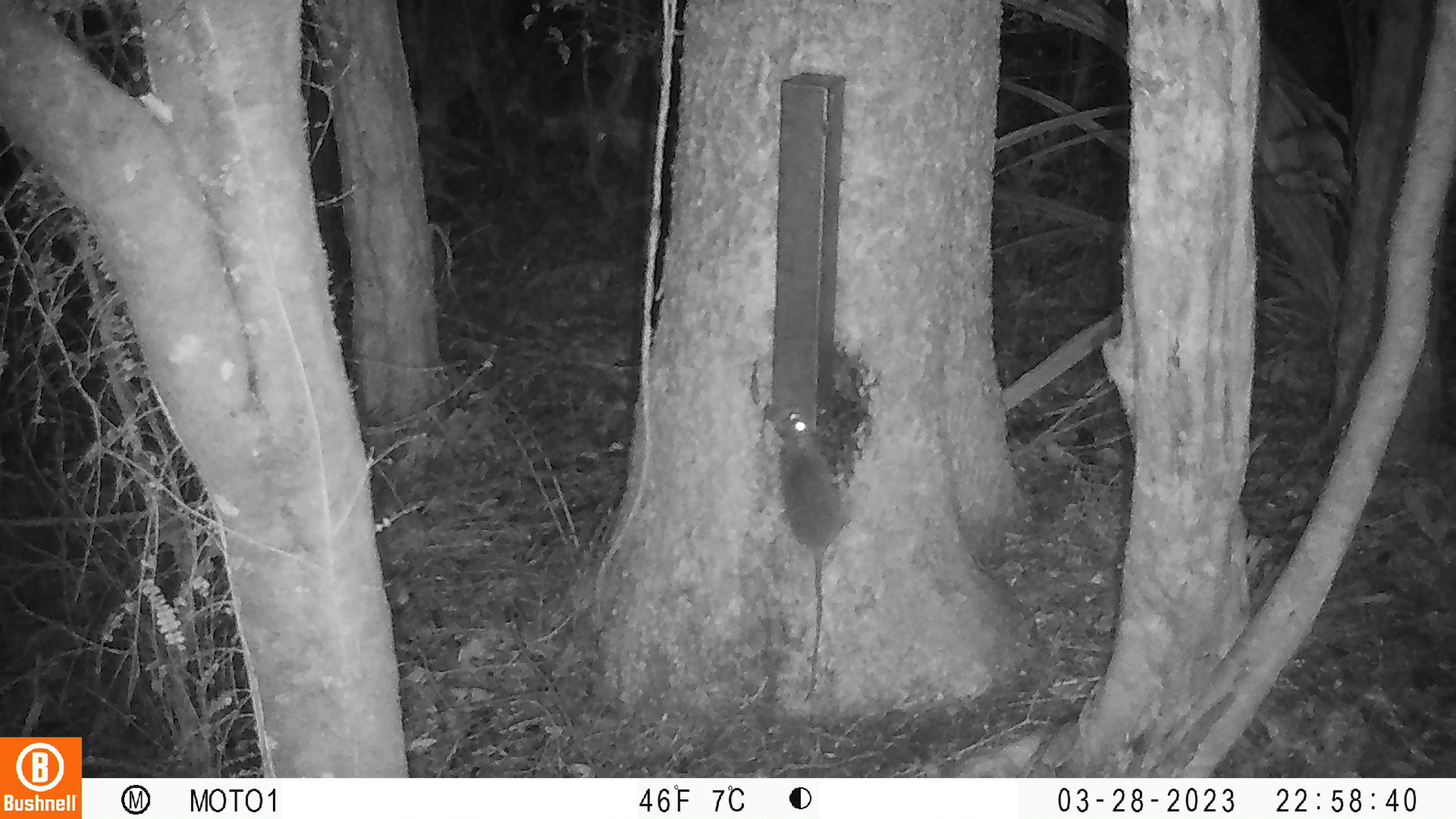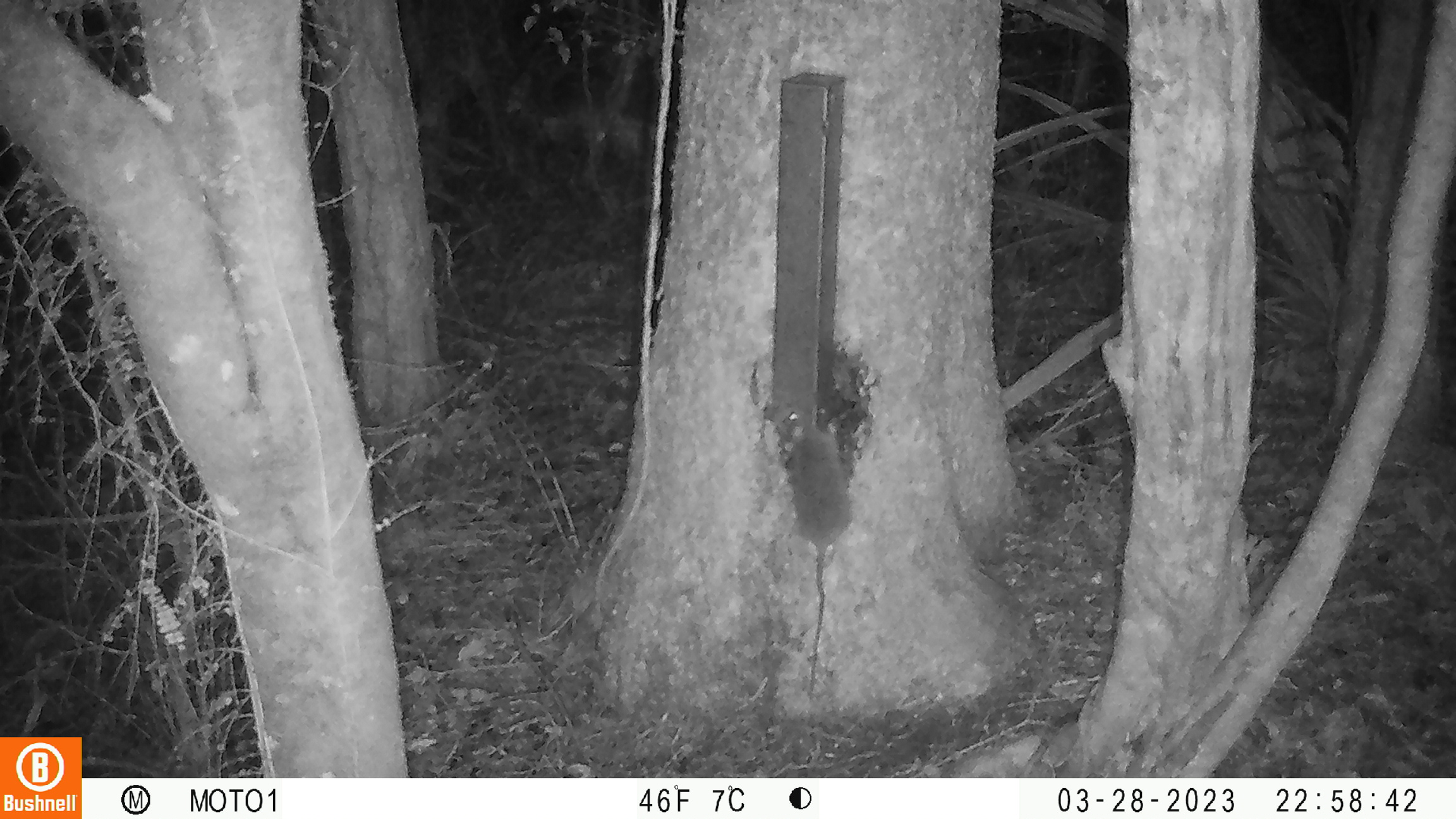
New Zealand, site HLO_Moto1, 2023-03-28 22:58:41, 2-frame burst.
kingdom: Animalia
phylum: Chordata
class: Mammalia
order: Rodentia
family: Muridae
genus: Rattus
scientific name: Rattus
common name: rat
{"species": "rat (Rattus)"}